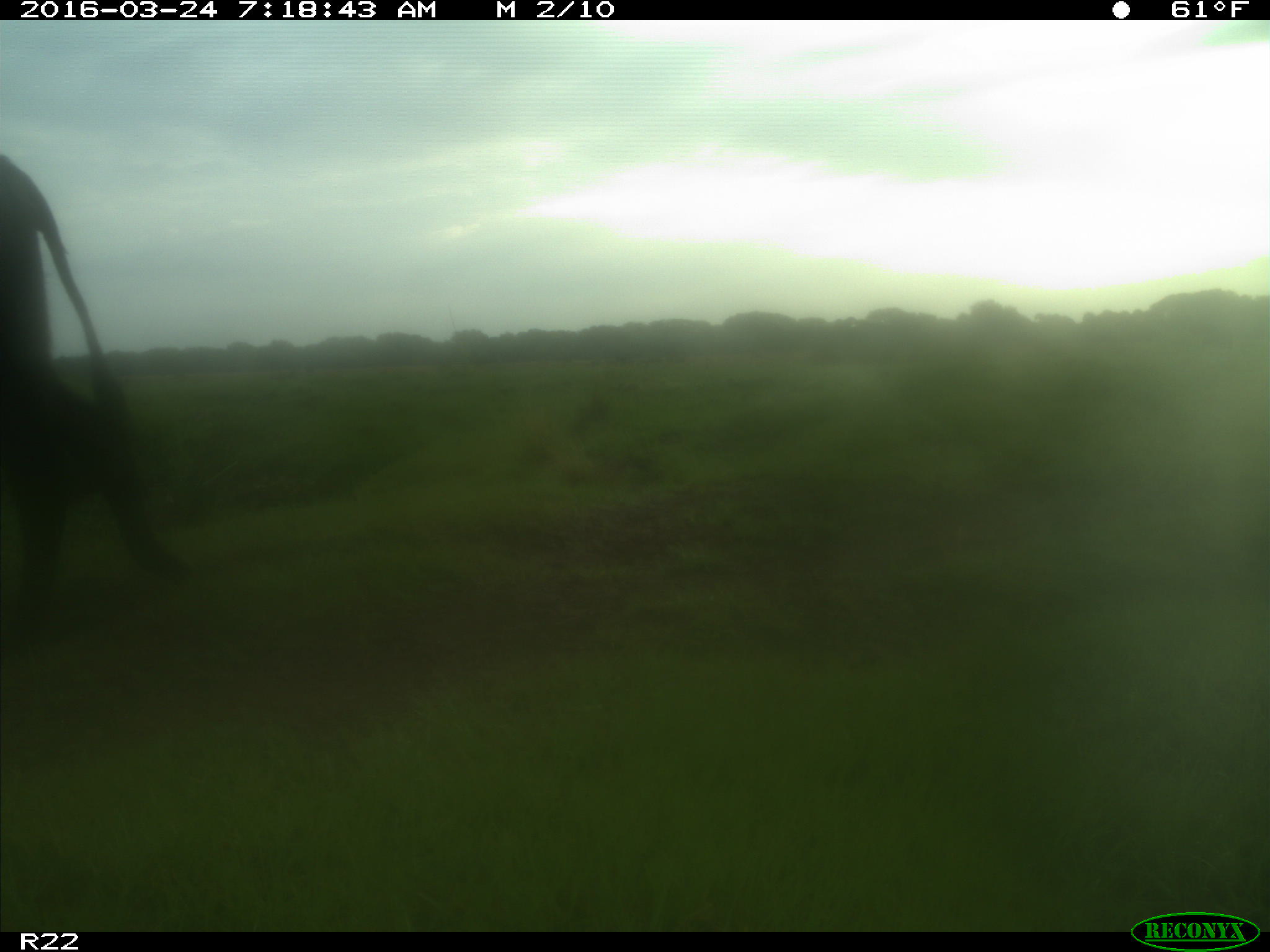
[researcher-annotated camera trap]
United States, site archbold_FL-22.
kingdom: Animalia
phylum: Chordata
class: Mammalia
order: Artiodactyla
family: Bovidae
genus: Bos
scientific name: Bos taurus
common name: domestic cow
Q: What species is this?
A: Bos taurus (domestic cow).